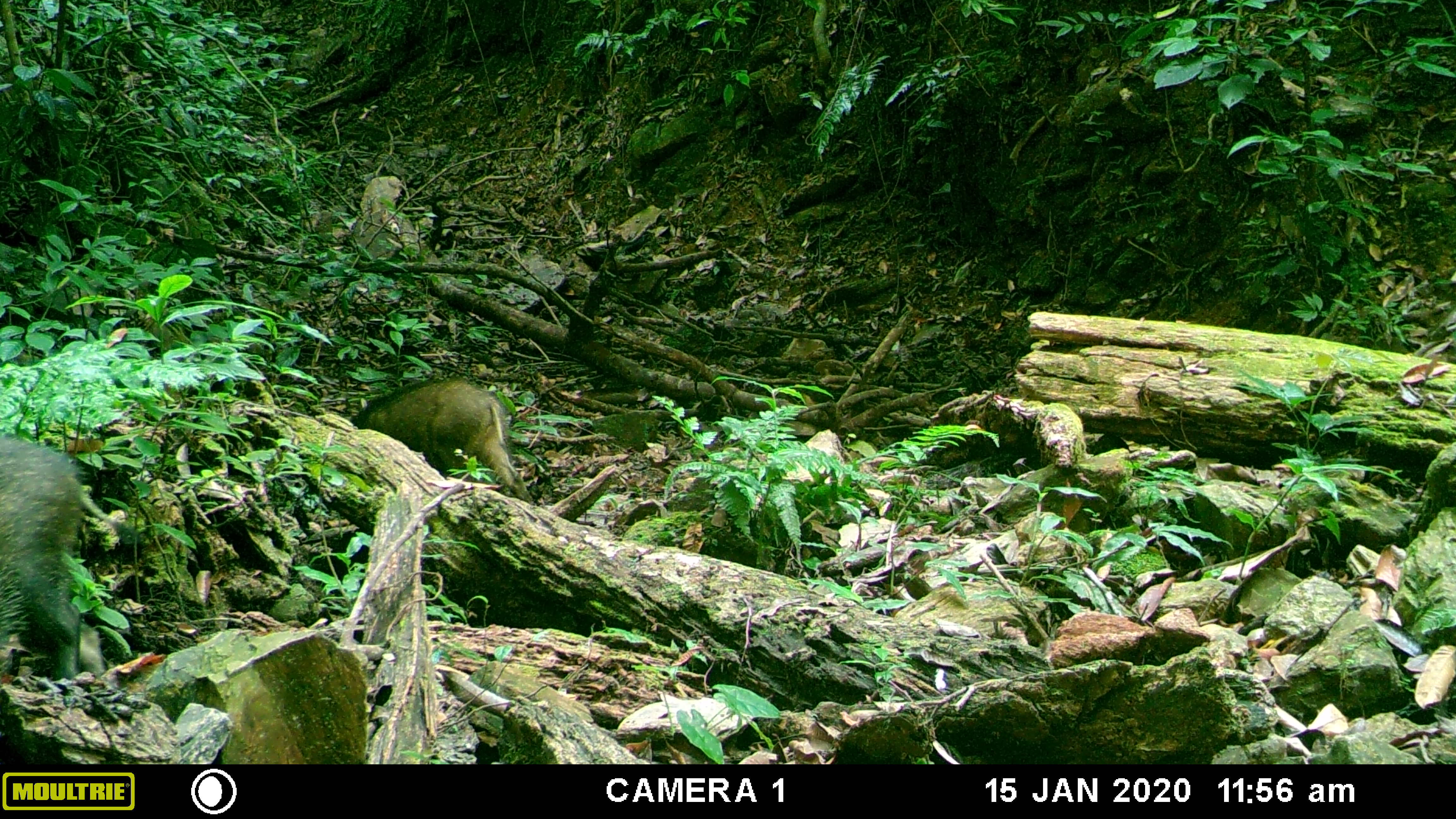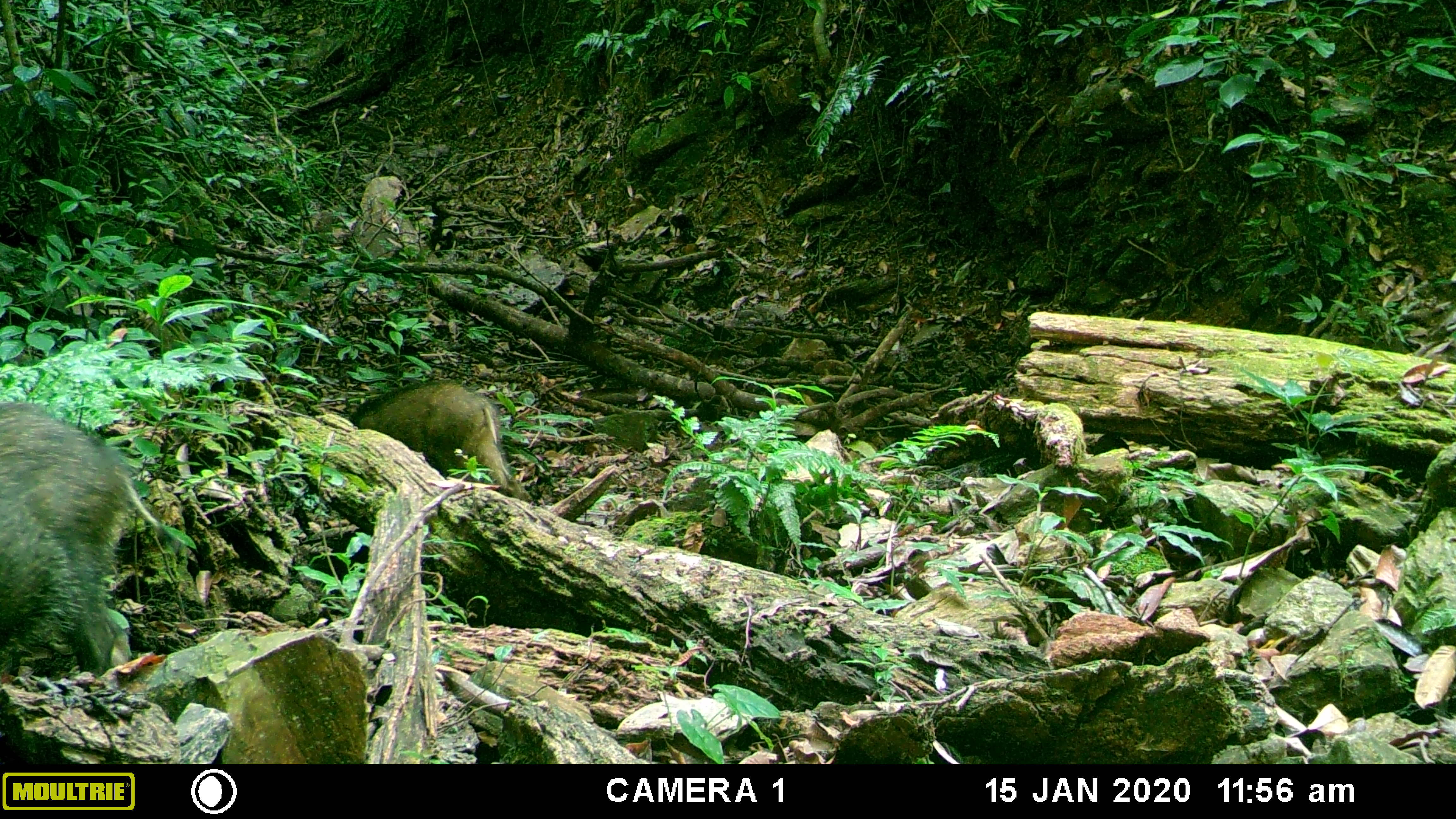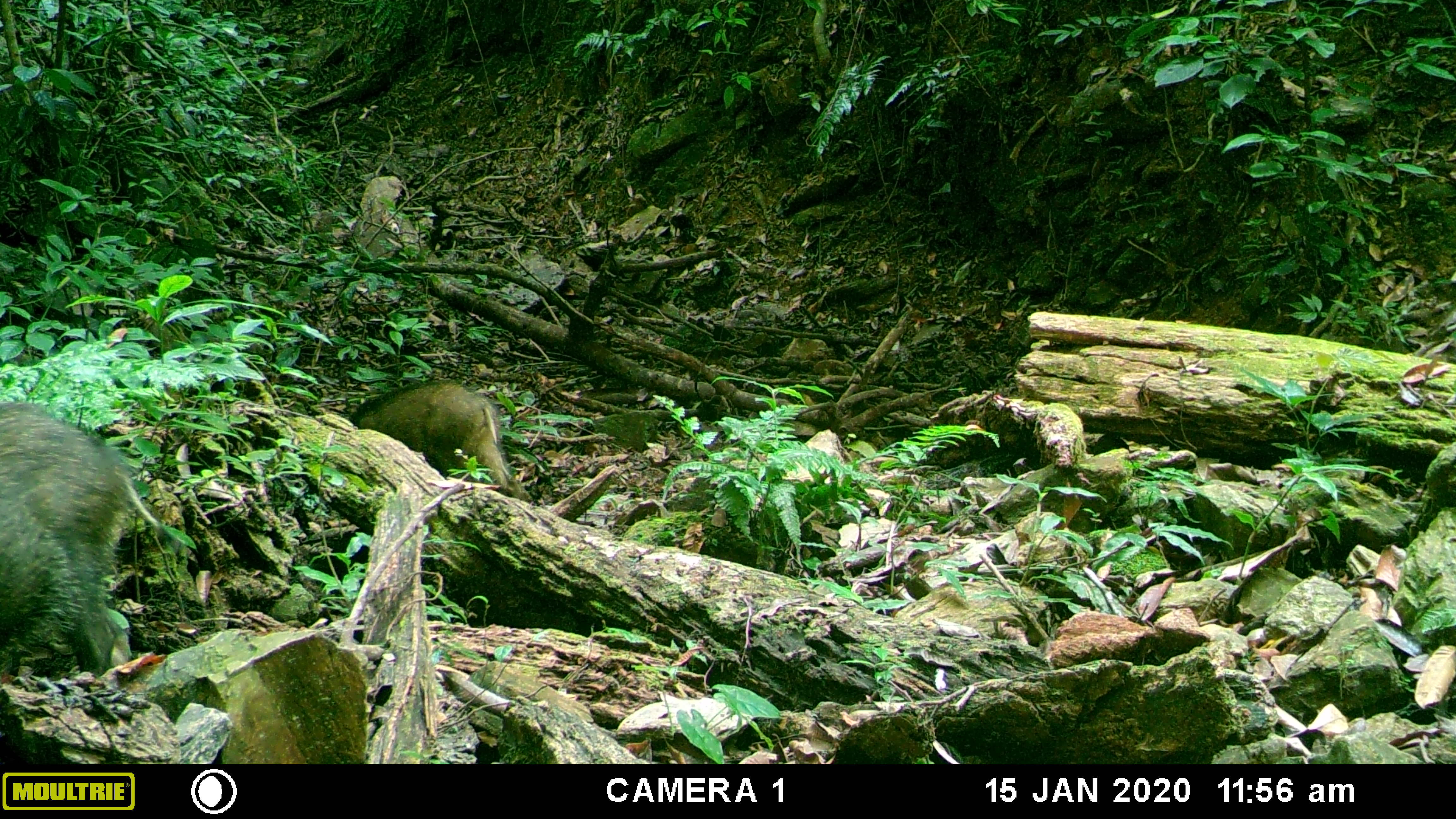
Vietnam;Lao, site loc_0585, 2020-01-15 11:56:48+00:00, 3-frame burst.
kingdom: Animalia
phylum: Chordata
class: Mammalia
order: Artiodactyla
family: Suidae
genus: Sus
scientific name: Sus scrofa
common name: eurasian wild pig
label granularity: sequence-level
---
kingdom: Animalia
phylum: Chordata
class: Aves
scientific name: Aves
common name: bird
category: unidentified bird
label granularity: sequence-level